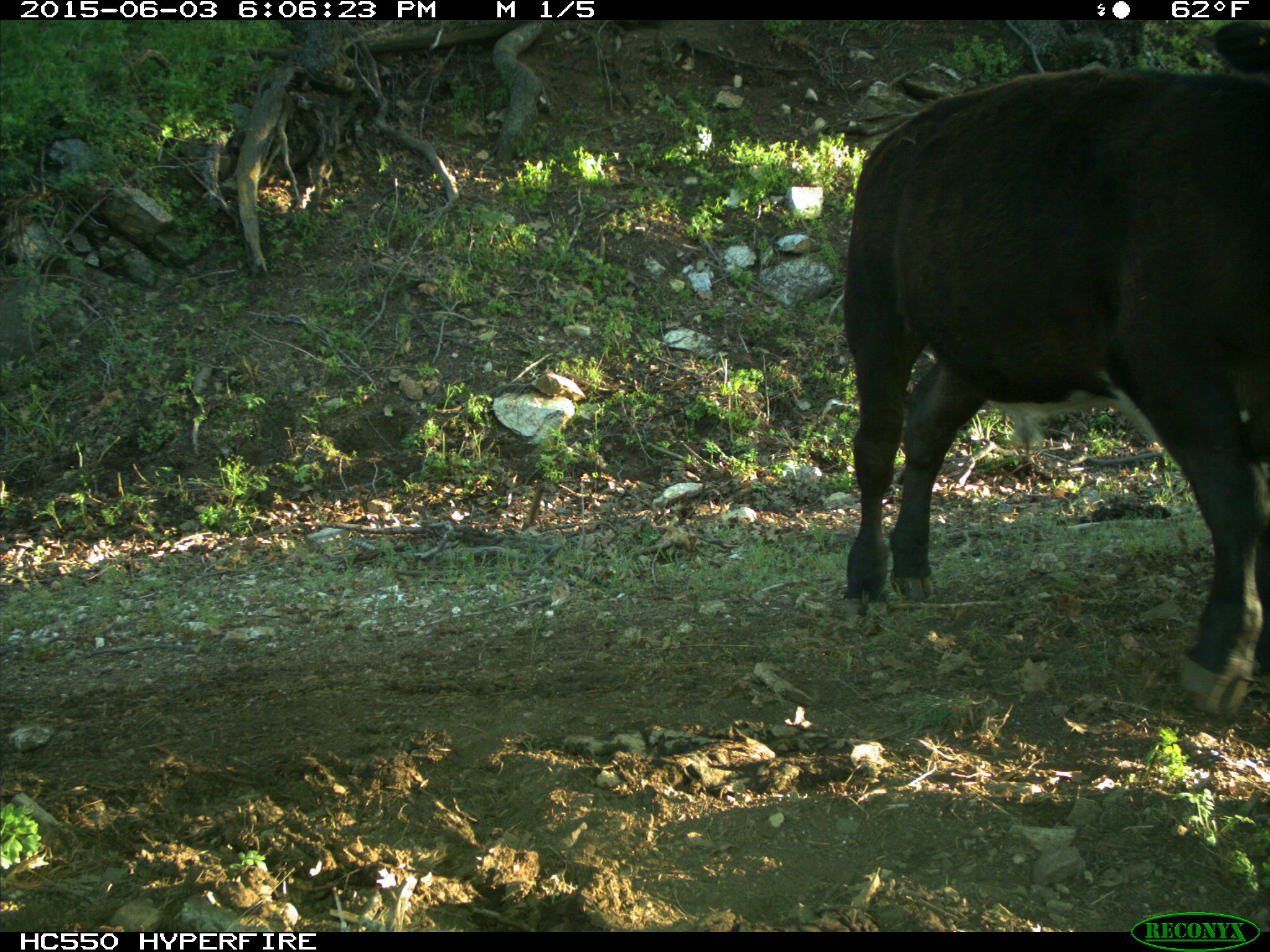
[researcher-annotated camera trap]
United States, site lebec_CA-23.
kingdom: Animalia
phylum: Chordata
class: Mammalia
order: Artiodactyla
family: Bovidae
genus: Bos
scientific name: Bos taurus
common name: domestic cow